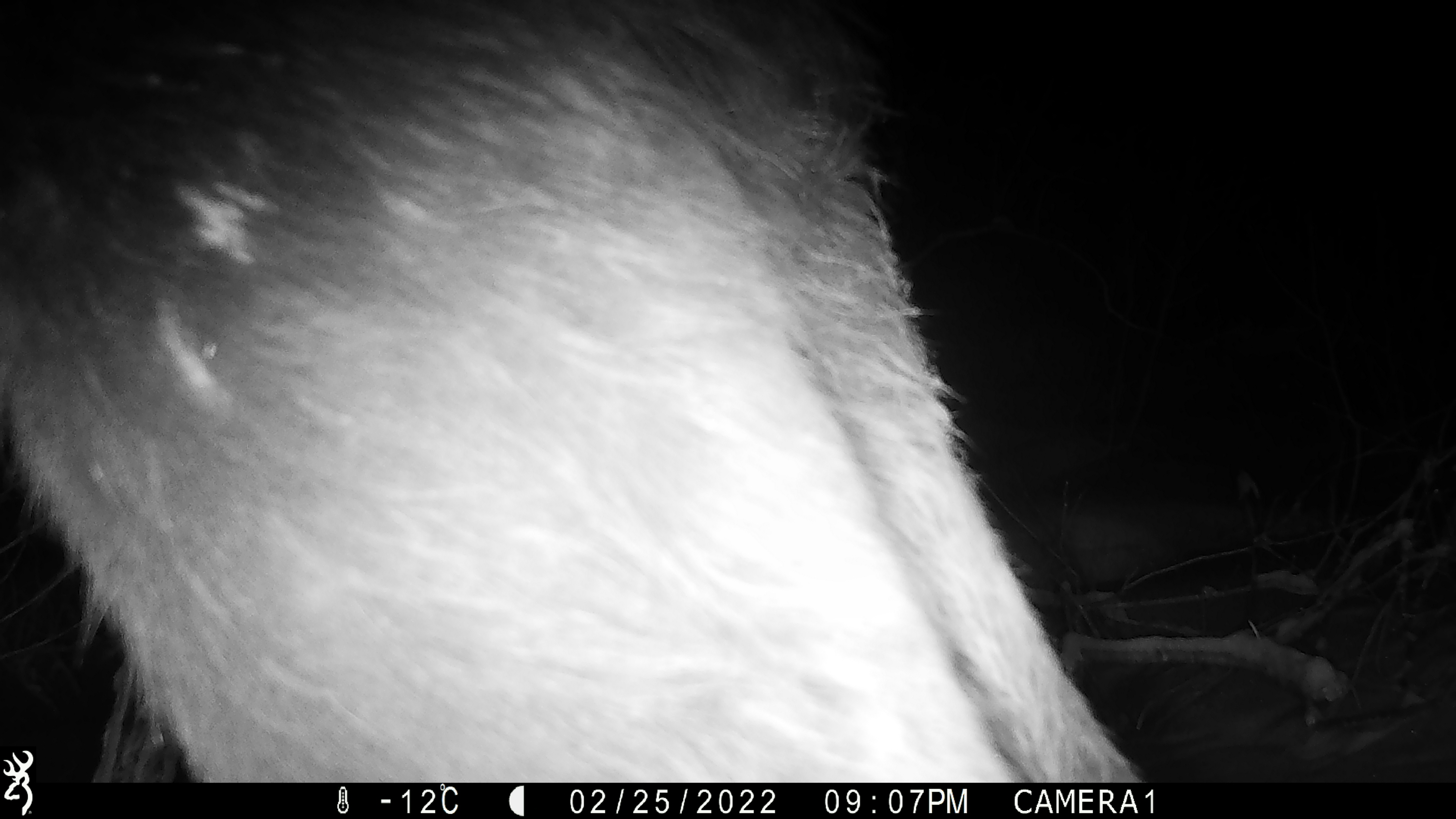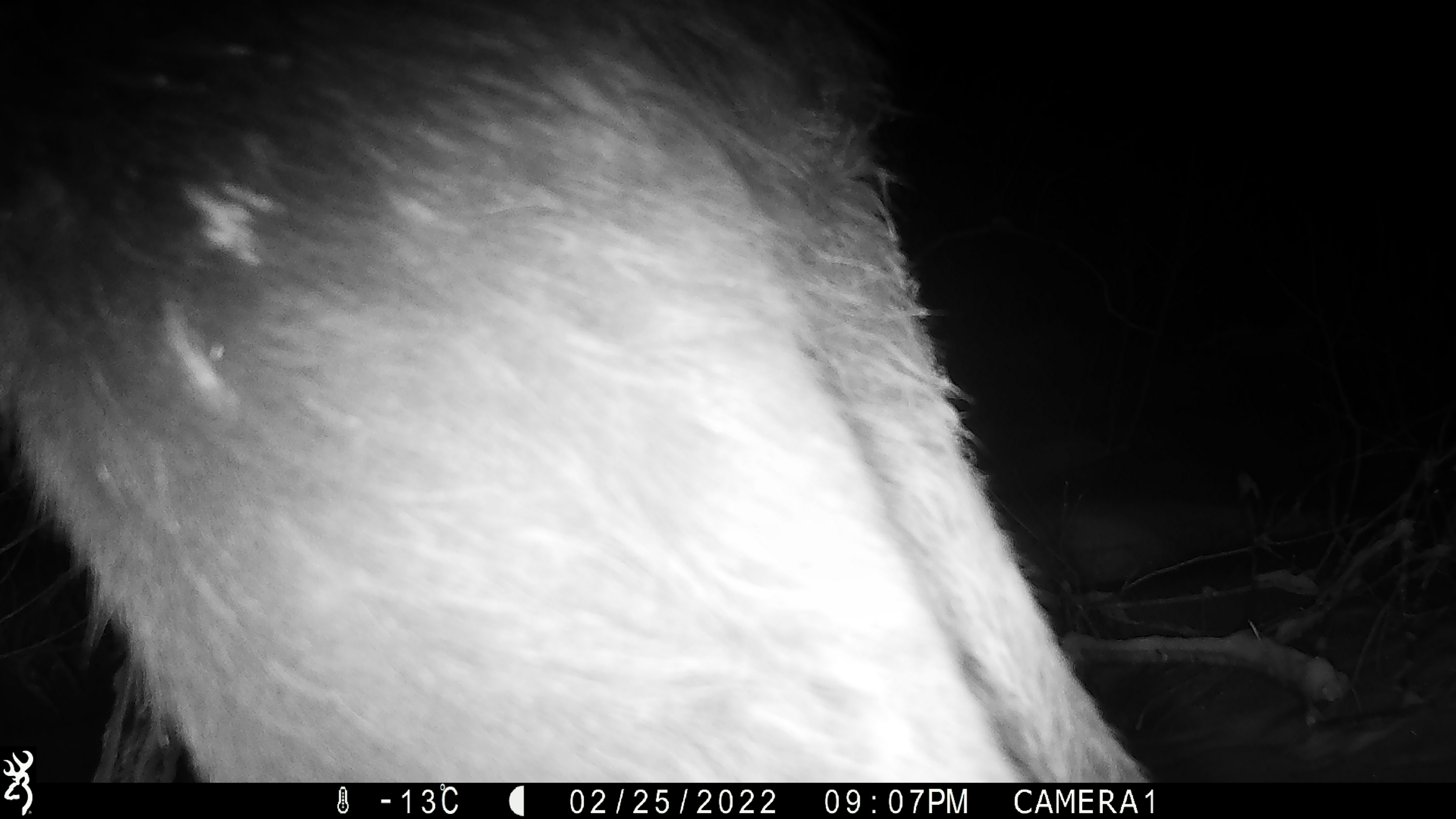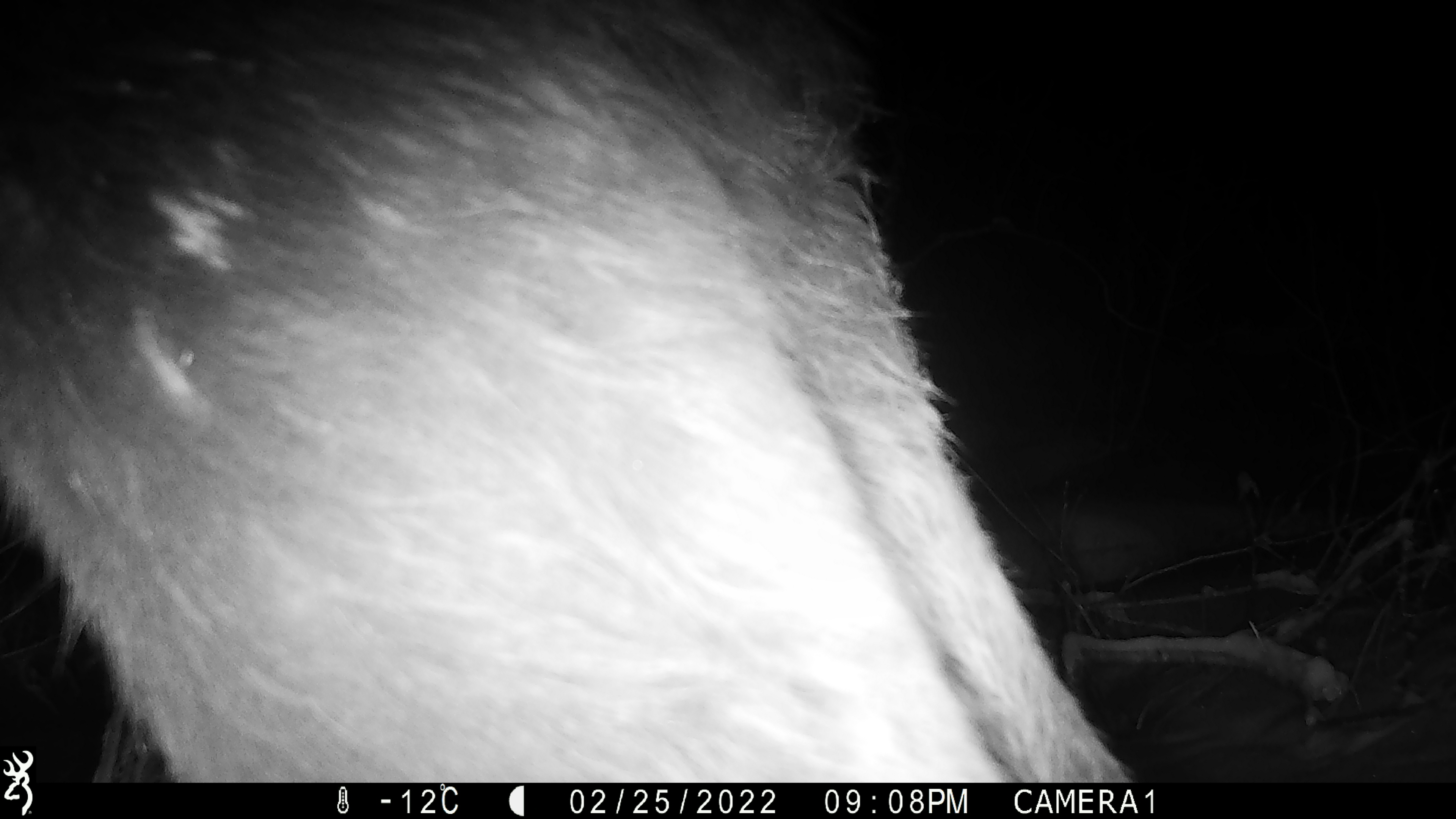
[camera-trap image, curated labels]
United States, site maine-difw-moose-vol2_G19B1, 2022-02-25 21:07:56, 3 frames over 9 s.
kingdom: Animalia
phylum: Chordata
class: Mammalia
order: Artiodactyla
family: Cervidae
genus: Alces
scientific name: Alces alces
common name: moose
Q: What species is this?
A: Moose (Alces alces).